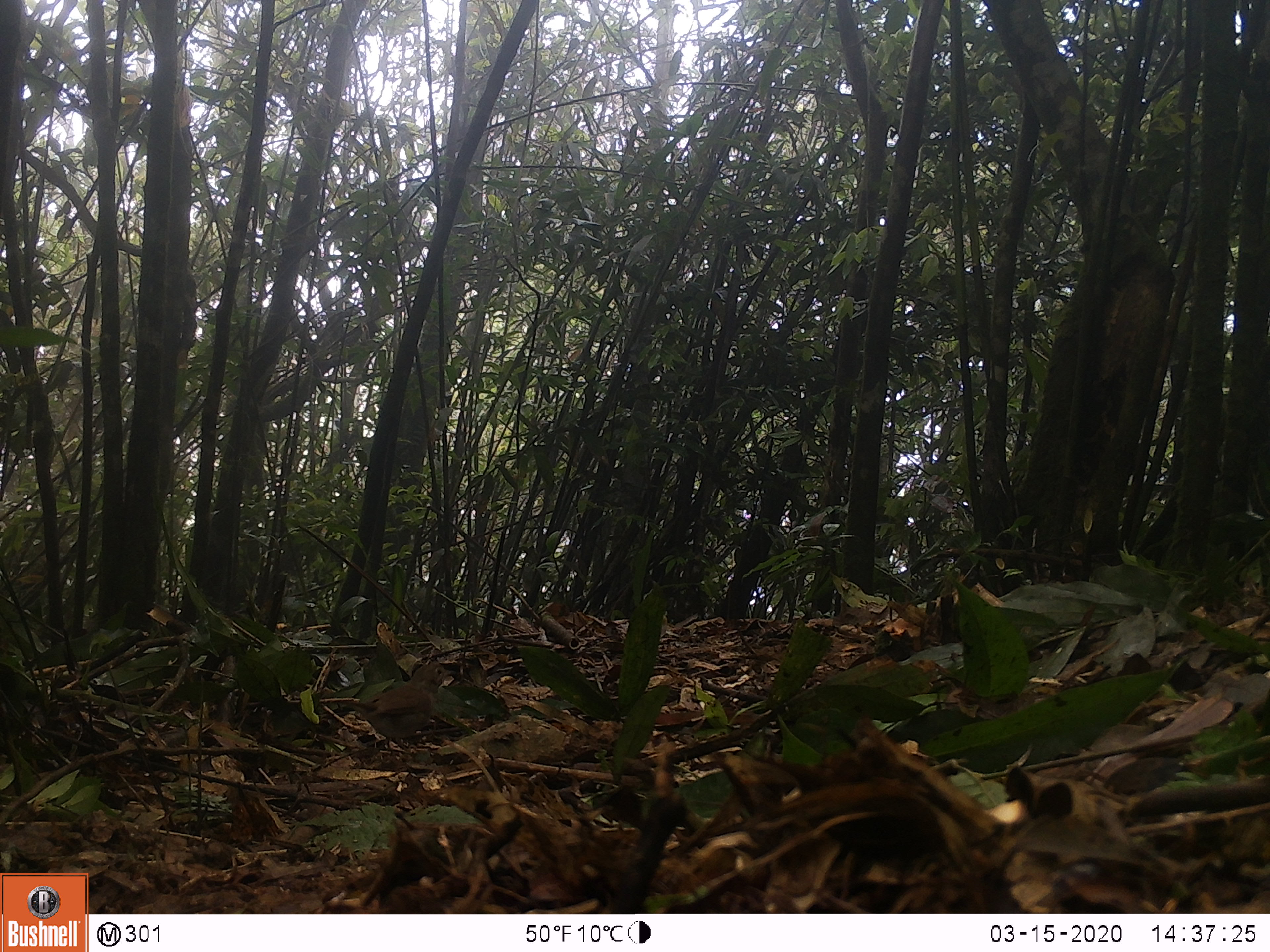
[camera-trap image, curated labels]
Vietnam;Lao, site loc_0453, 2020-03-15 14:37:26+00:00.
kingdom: Animalia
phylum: Chordata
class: Aves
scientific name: Aves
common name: bird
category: unidentified bird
Unidentified bird (bird) (Aves). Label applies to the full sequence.